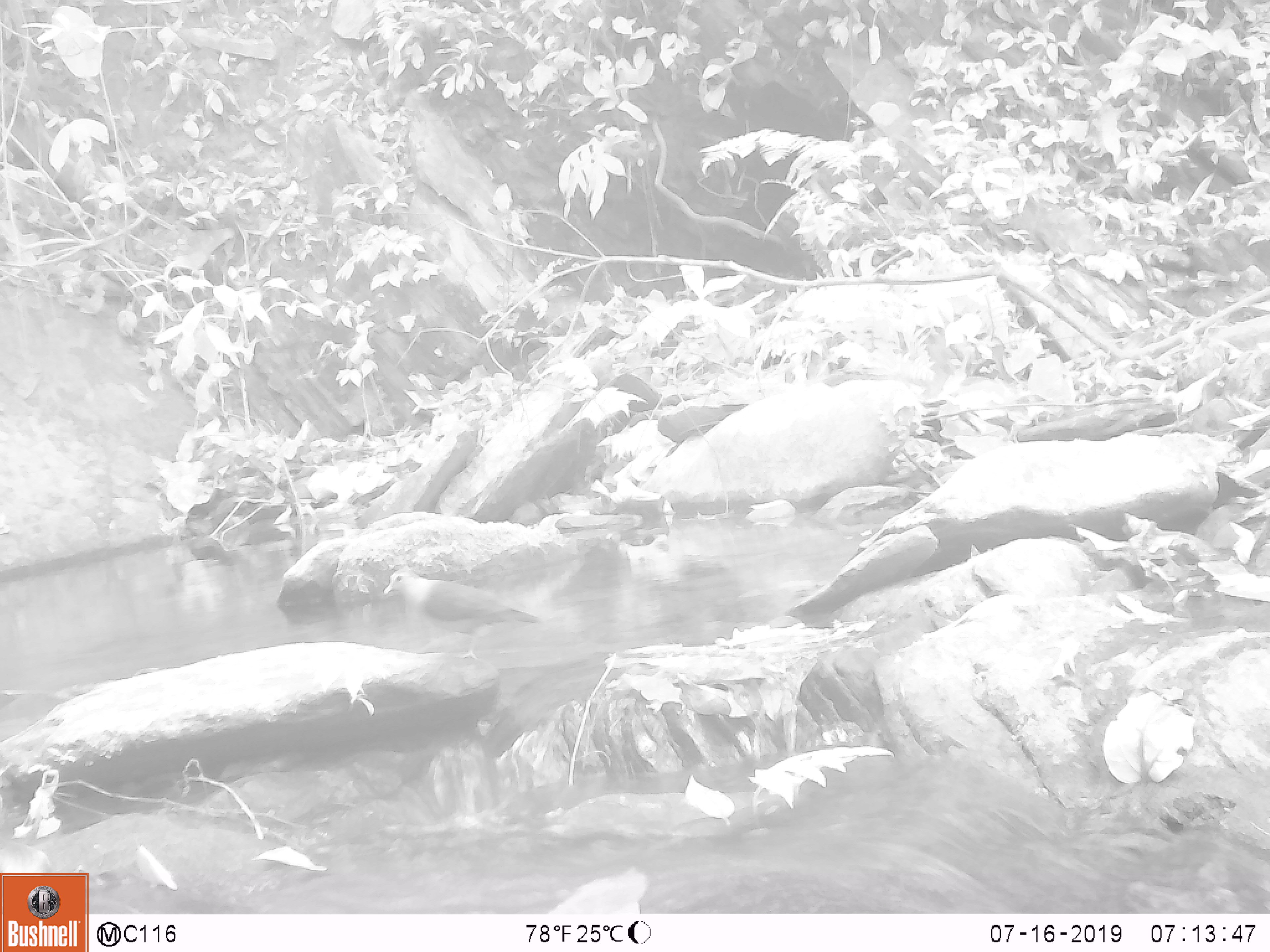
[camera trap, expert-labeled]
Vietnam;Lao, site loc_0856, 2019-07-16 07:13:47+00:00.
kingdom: Animalia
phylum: Chordata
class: Aves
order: Columbiformes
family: Columbidae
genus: Chalcophaps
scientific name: Chalcophaps indica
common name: emerald dove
Emerald dove (Chalcophaps indica). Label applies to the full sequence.